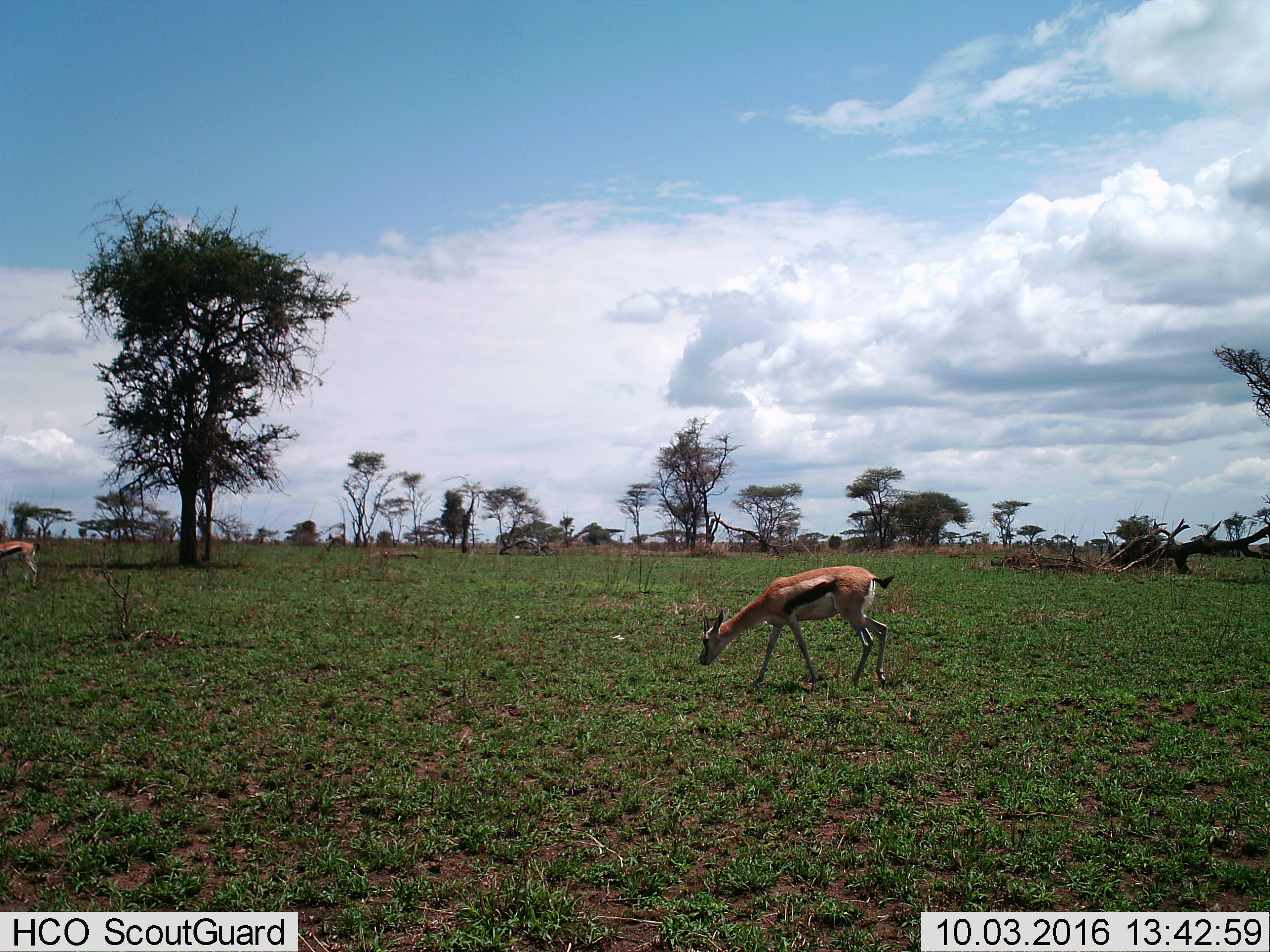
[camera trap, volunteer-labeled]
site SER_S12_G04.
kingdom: Animalia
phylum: Chordata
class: Mammalia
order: Artiodactyla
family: Bovidae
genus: Eudorcas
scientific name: Eudorcas thomsonii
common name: thomson's gazelle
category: gazellethomsons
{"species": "gazellethomsons (thomson's gazelle) (Eudorcas thomsonii)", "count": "2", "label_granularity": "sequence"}